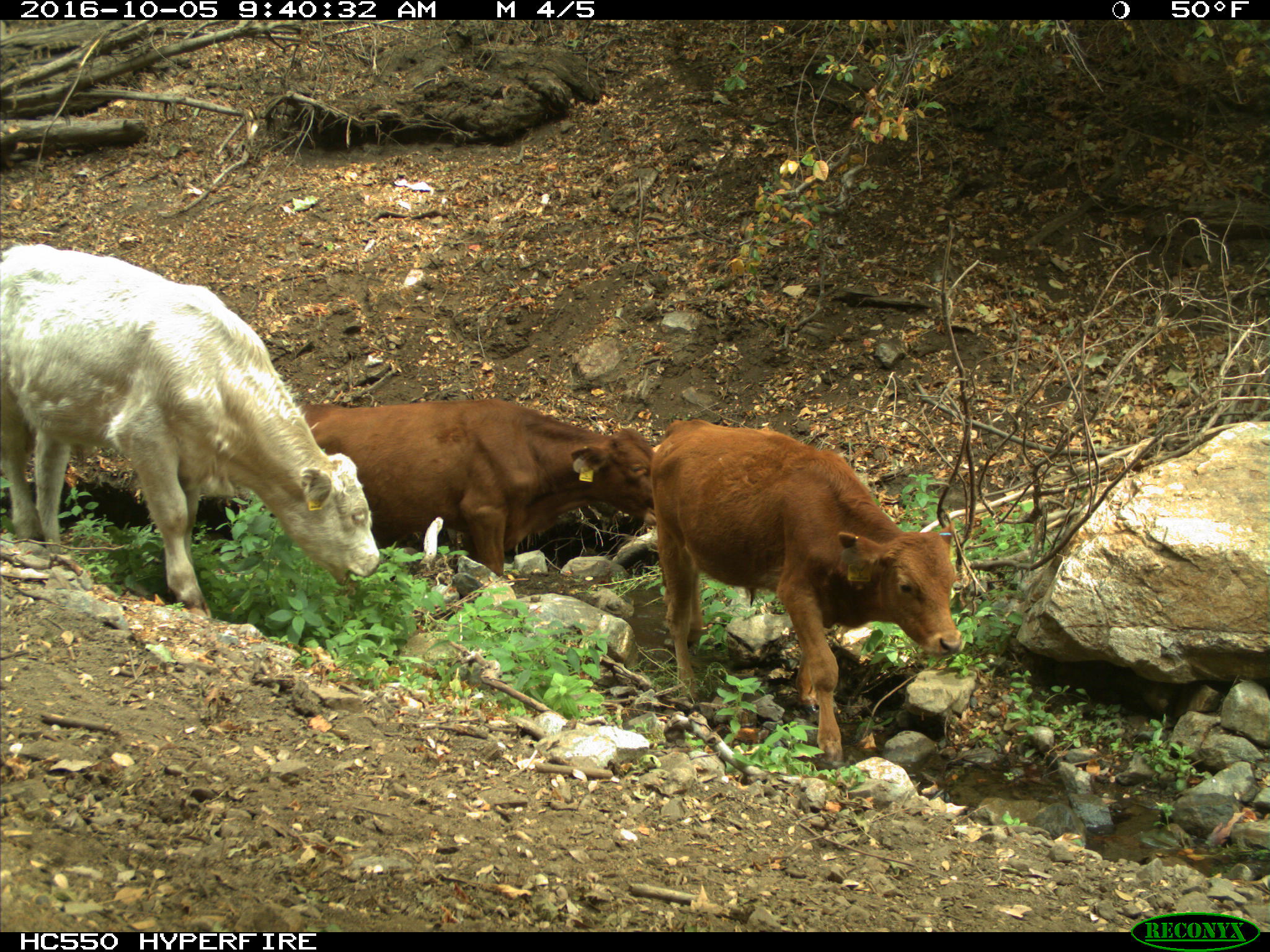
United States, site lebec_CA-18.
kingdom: Animalia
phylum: Chordata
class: Mammalia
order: Artiodactyla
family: Bovidae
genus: Bos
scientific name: Bos taurus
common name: domestic cow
Bos taurus (domestic cow).